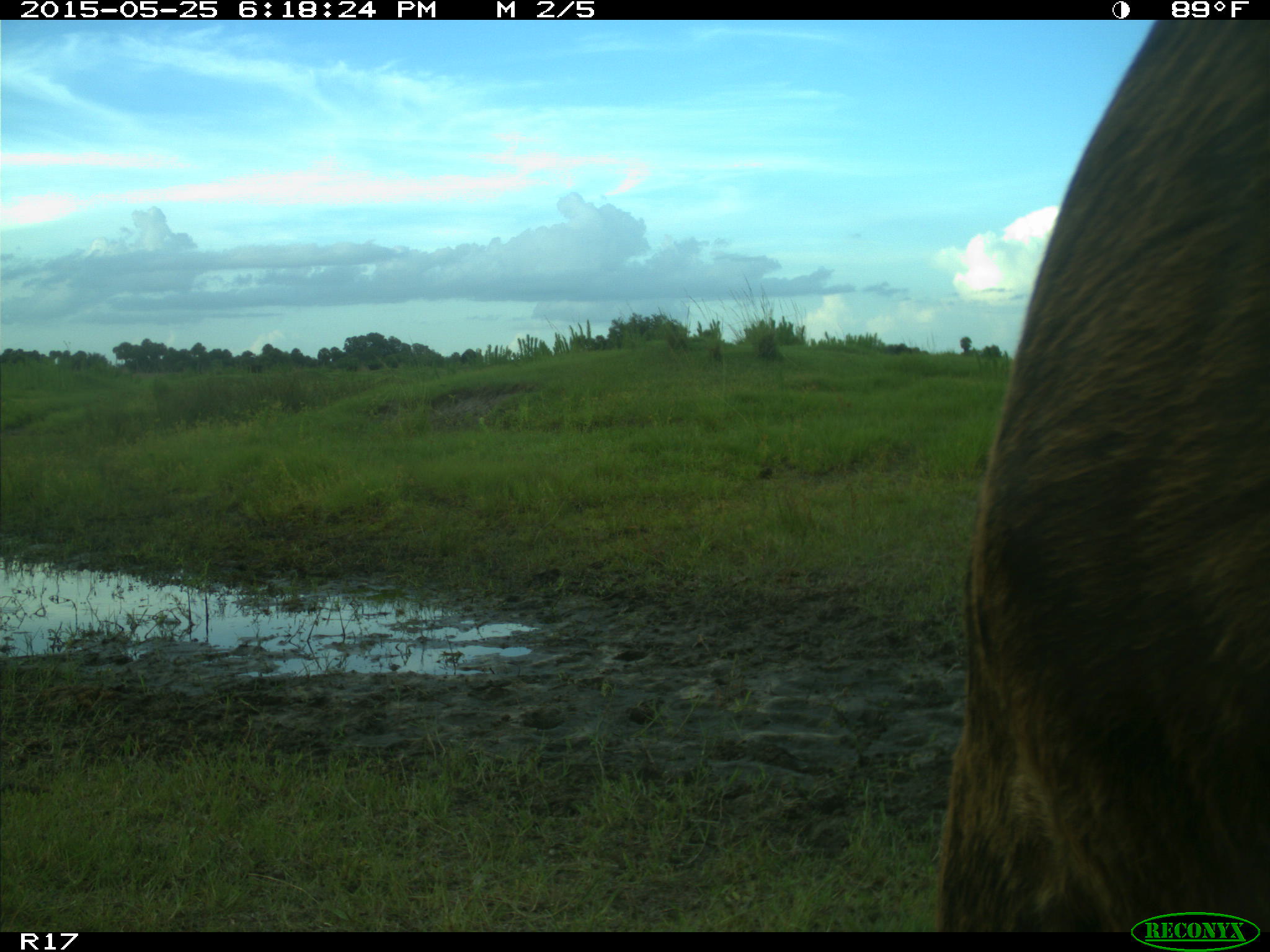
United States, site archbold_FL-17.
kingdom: Animalia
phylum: Chordata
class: Mammalia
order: Artiodactyla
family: Bovidae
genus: Bos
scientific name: Bos taurus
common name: domestic cow